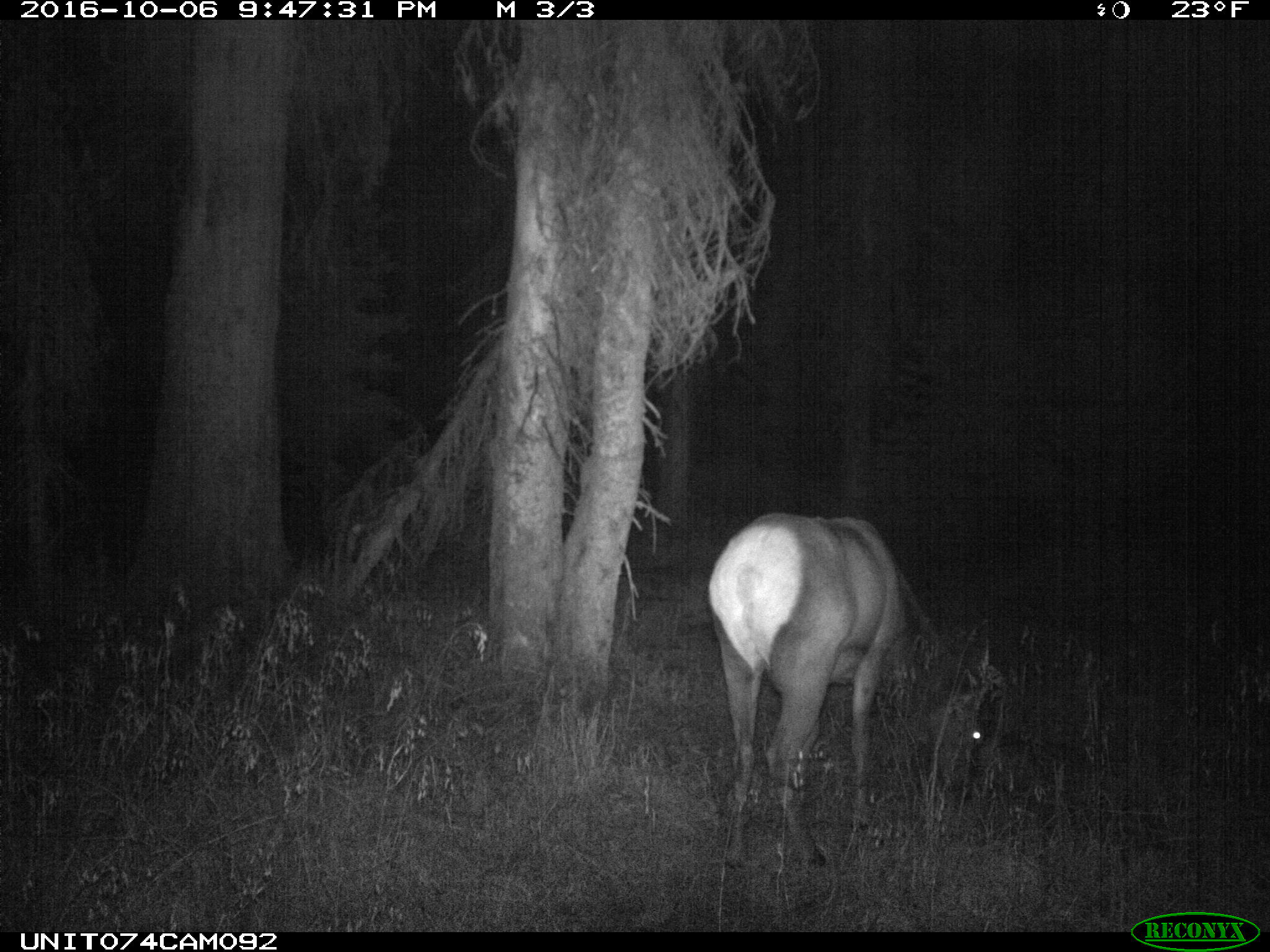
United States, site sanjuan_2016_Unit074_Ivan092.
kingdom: Animalia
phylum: Chordata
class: Mammalia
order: Artiodactyla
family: Cervidae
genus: Cervus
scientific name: Cervus elaphus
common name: red deer